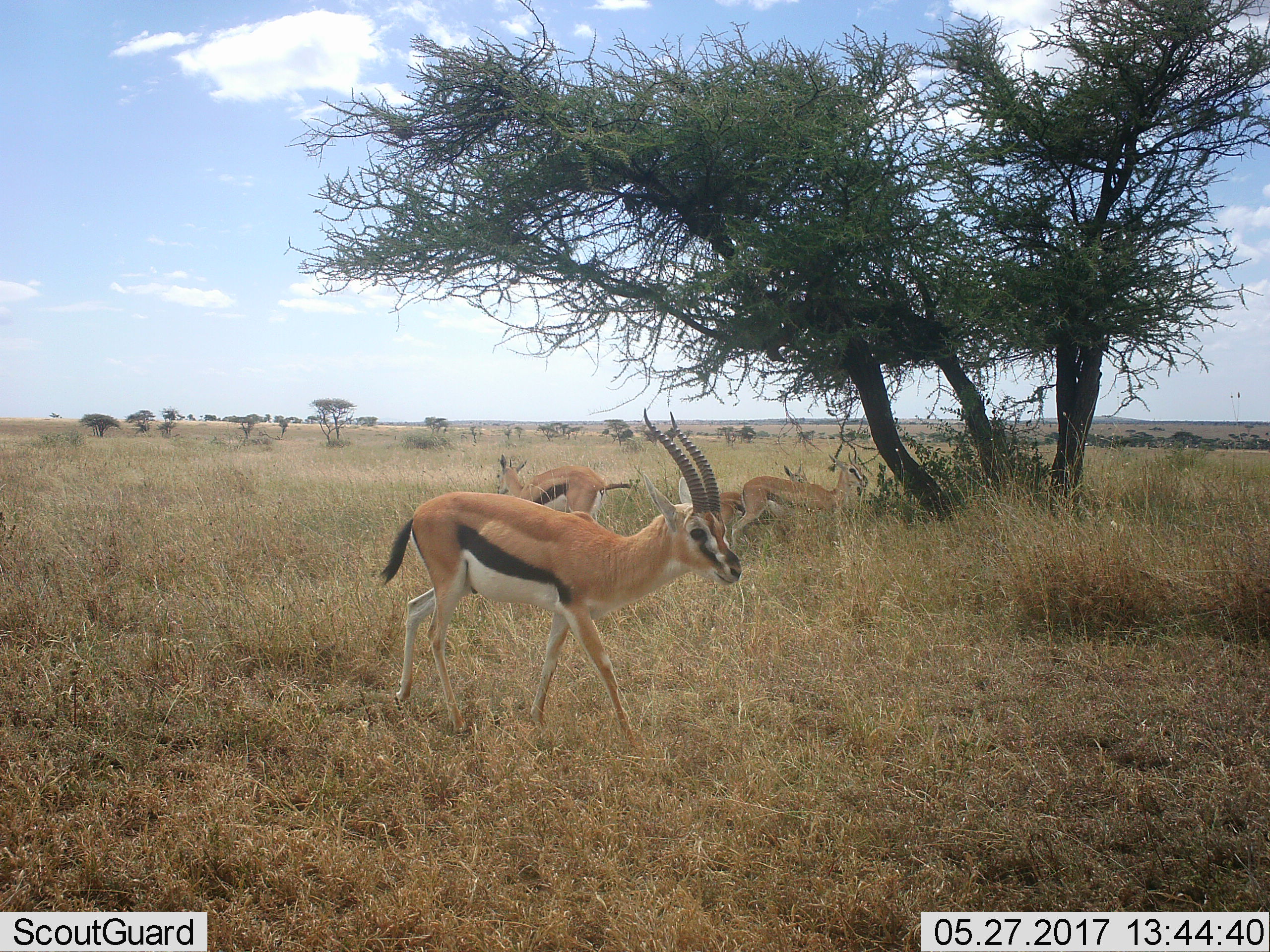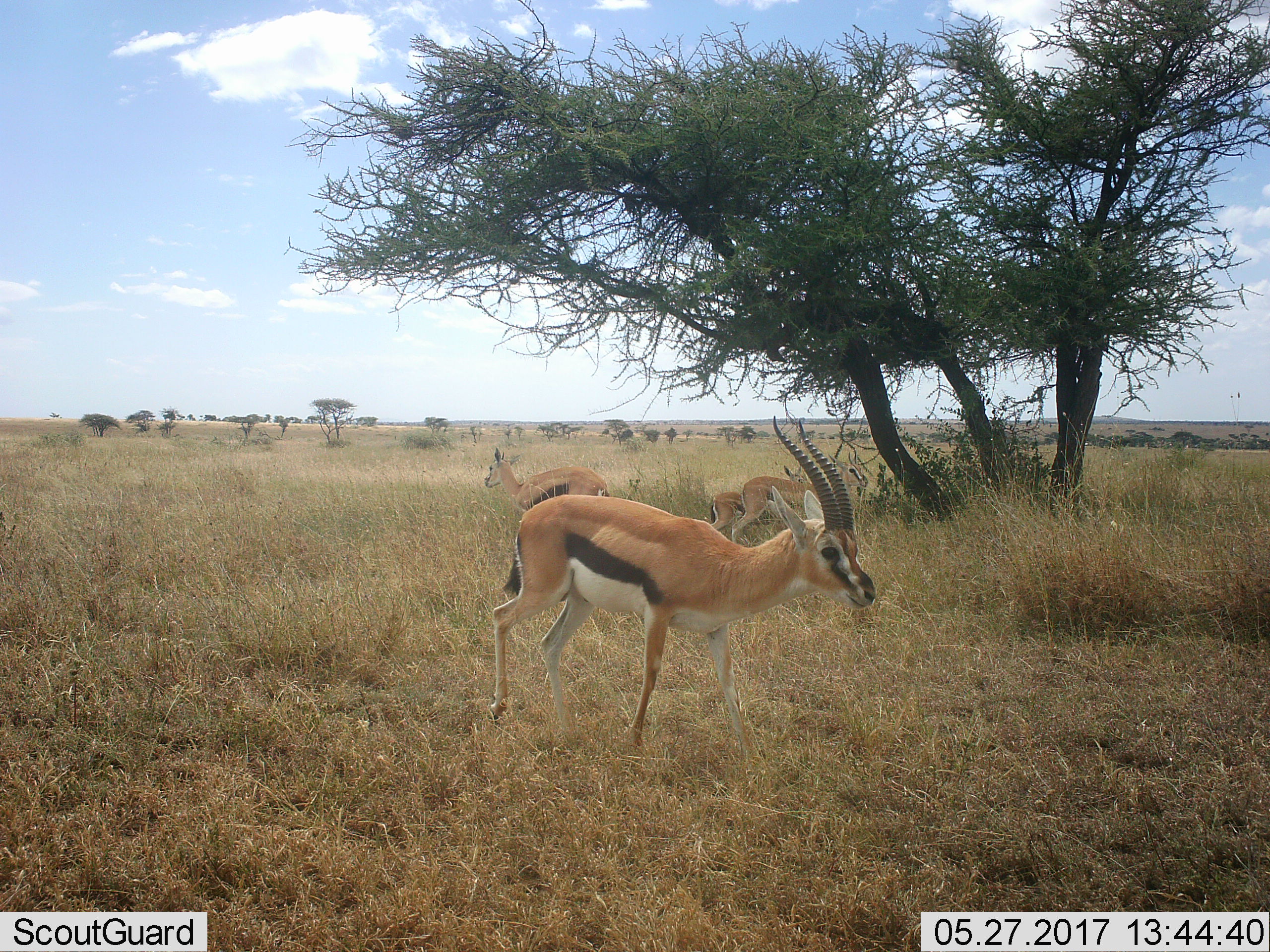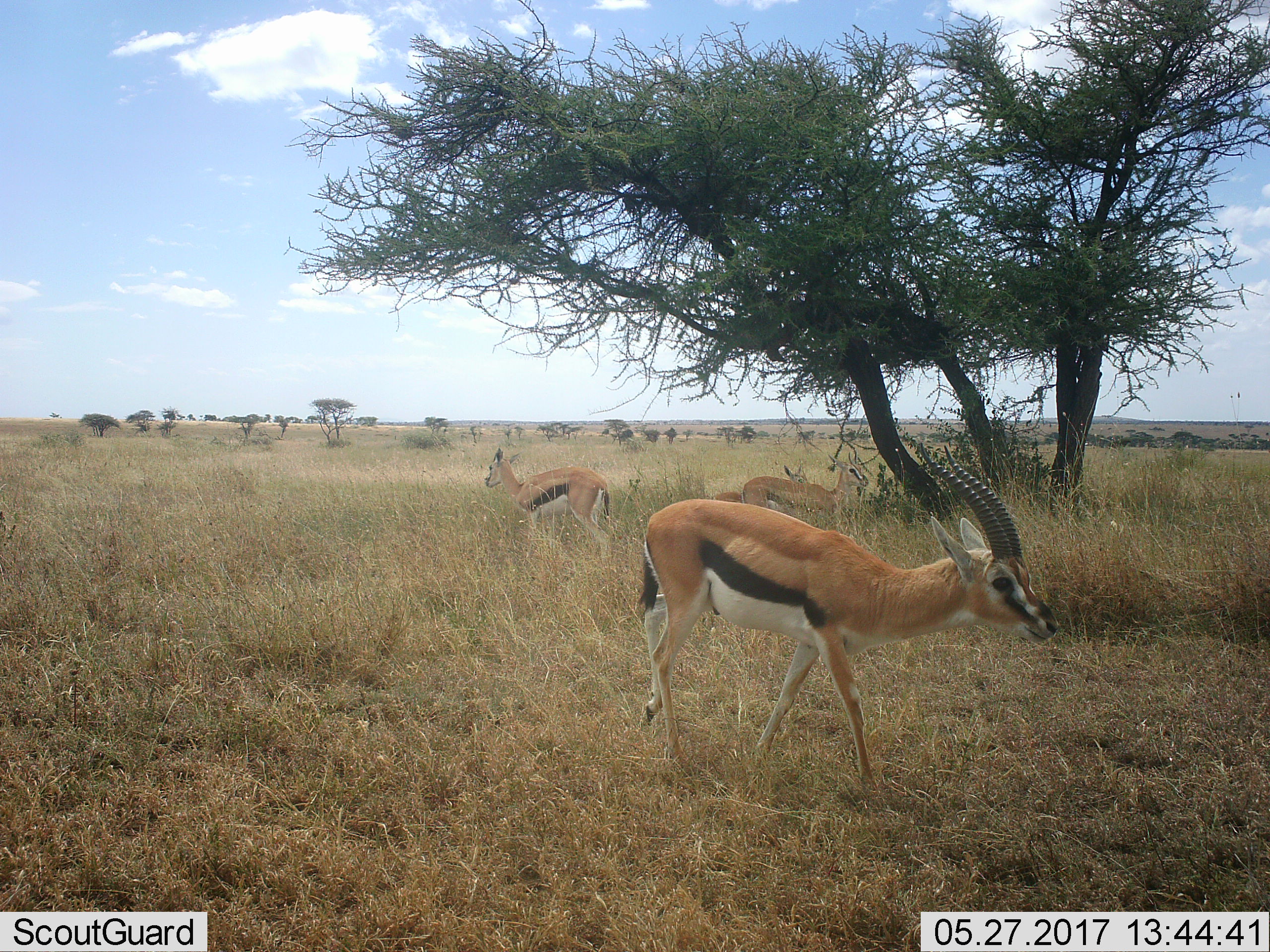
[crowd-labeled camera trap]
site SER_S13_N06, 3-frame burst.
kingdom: Animalia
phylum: Chordata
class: Mammalia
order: Artiodactyla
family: Bovidae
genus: Eudorcas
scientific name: Eudorcas thomsonii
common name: thomson's gazelle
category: gazellethomsons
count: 4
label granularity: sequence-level